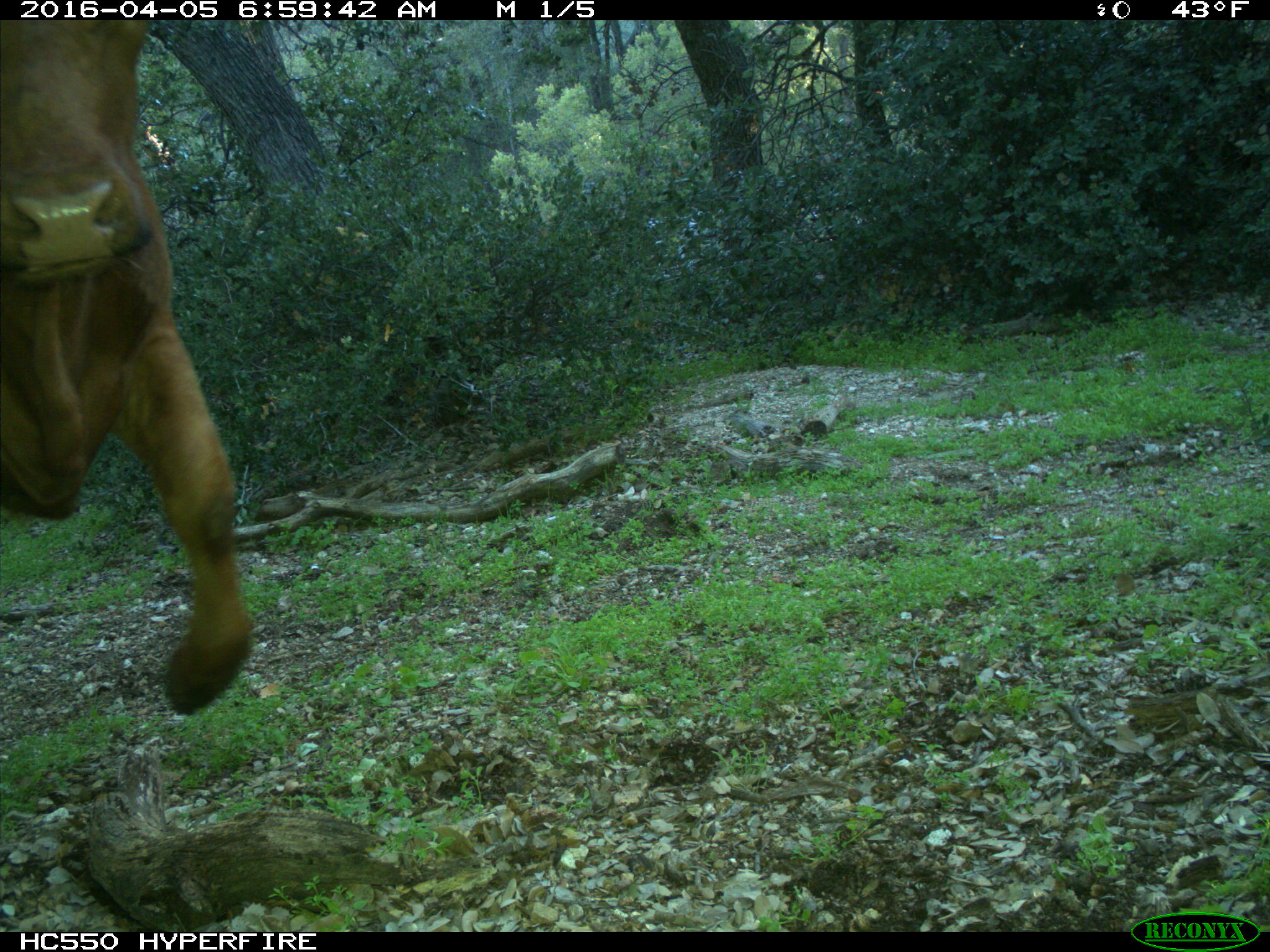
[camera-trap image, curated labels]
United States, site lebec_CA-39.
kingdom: Animalia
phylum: Chordata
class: Mammalia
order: Artiodactyla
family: Bovidae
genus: Bos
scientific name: Bos taurus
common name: domestic cow